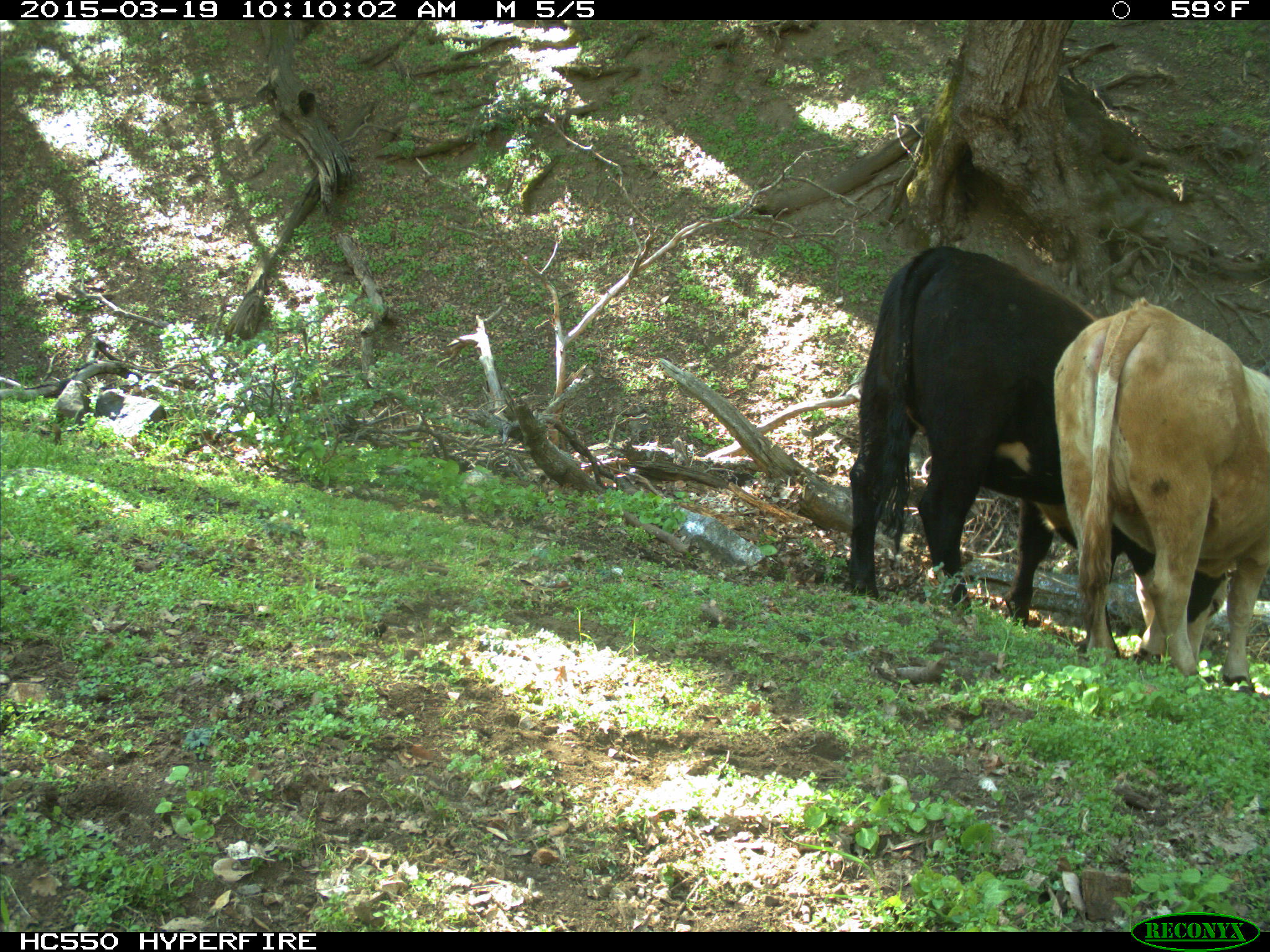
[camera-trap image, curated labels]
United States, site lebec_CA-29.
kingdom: Animalia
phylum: Chordata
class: Mammalia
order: Artiodactyla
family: Bovidae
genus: Bos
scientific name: Bos taurus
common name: domestic cow